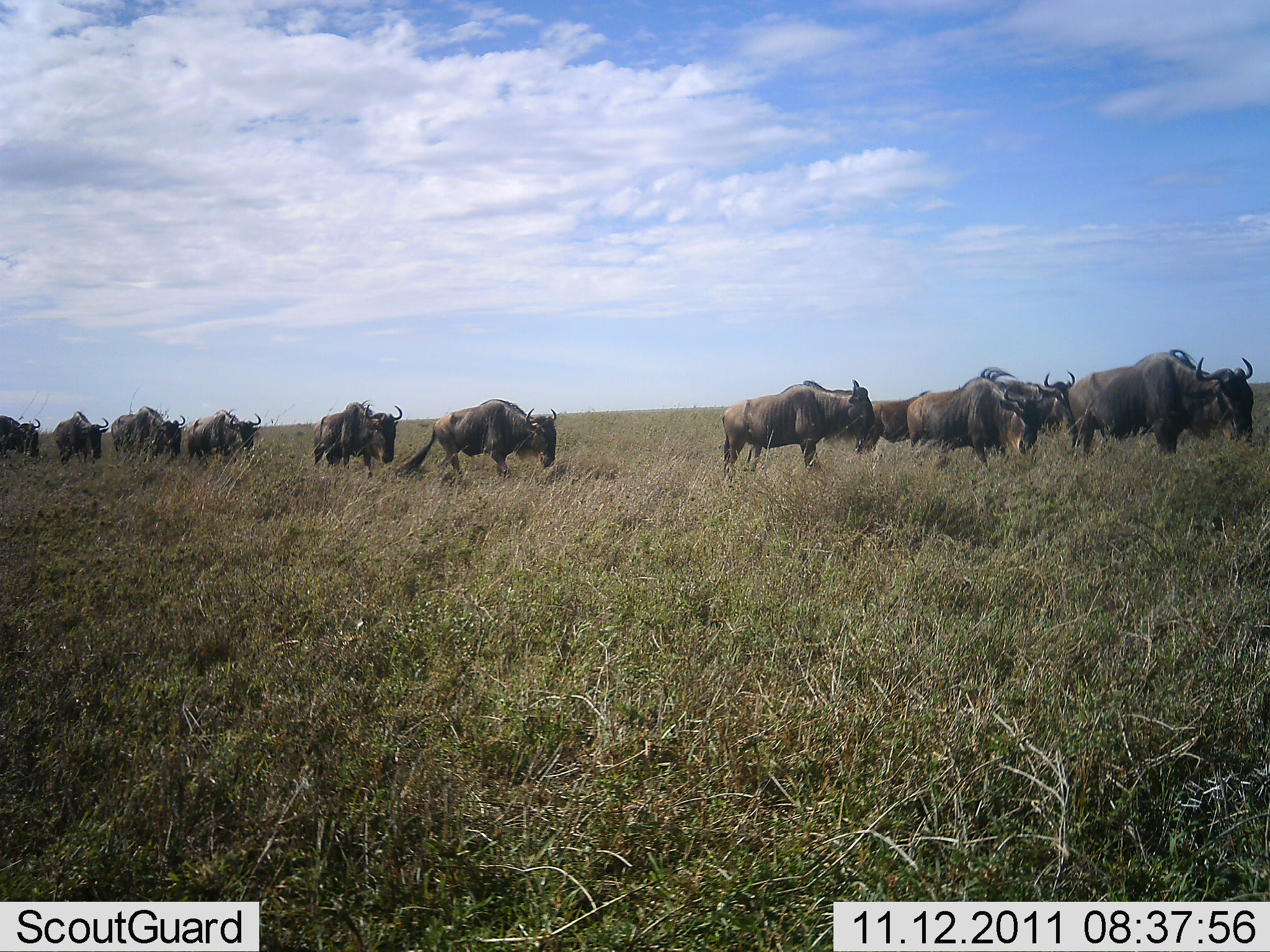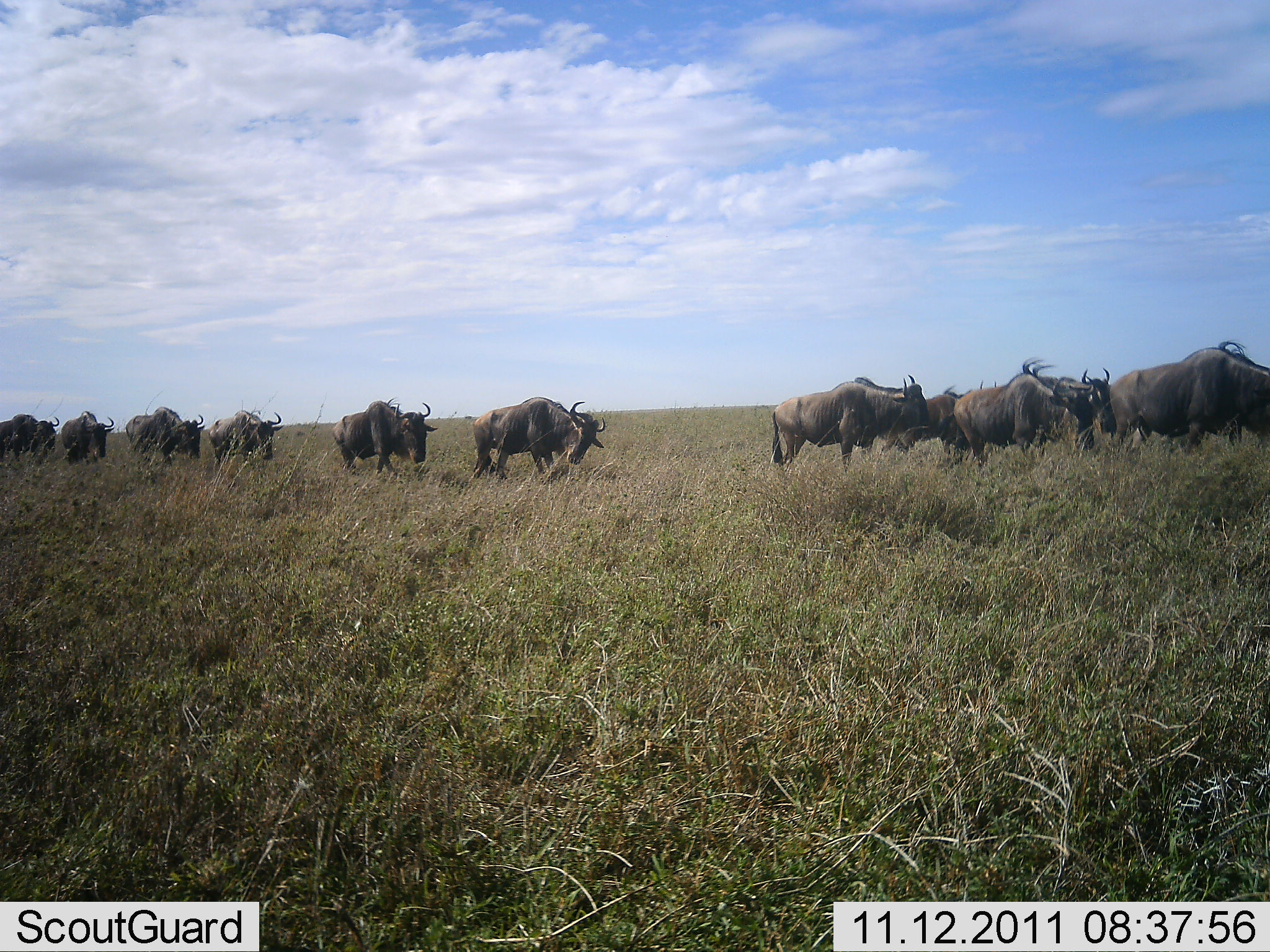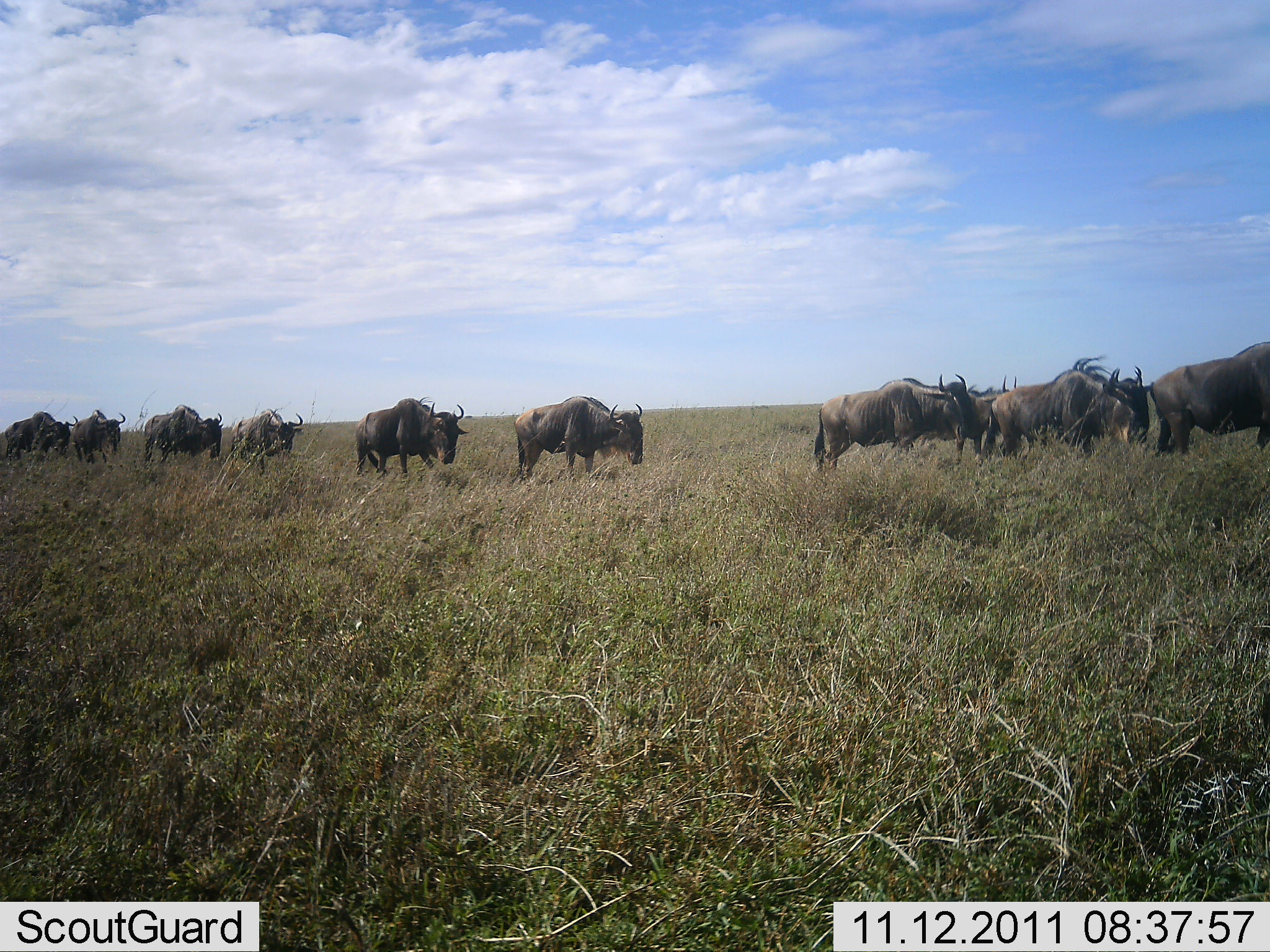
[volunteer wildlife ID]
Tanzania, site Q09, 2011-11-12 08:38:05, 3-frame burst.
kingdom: Animalia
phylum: Chordata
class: Mammalia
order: Artiodactyla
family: Bovidae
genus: Connochaetes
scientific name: Connochaetes taurinus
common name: blue wildebeest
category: wildebeest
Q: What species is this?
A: Wildebeest (blue wildebeest) (Connochaetes taurinus).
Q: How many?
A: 11-50.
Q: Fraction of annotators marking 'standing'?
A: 0%.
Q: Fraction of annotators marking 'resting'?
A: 0%.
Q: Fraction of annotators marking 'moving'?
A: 100%.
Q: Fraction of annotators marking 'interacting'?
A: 0%.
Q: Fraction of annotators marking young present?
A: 0%.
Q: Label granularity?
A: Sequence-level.